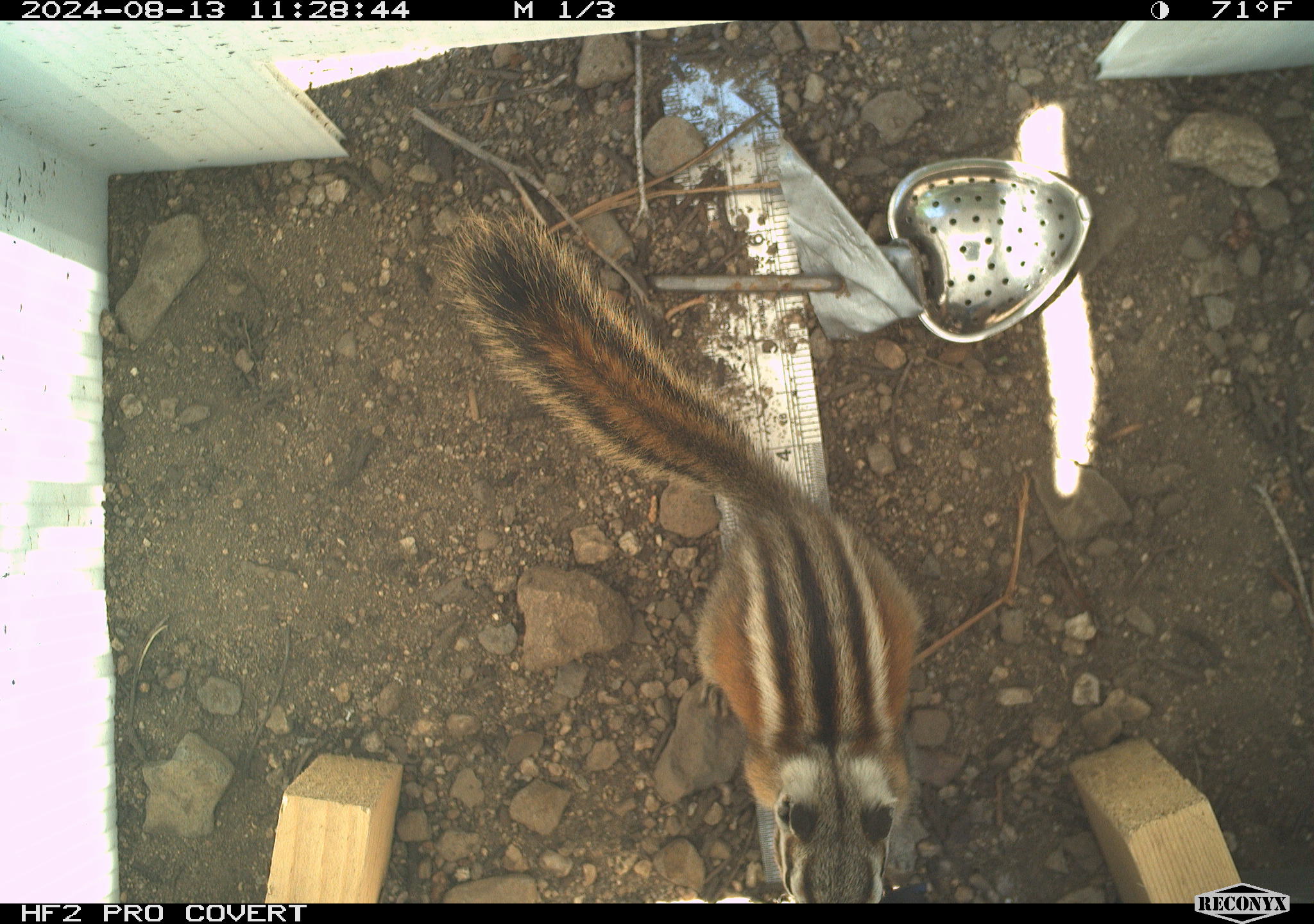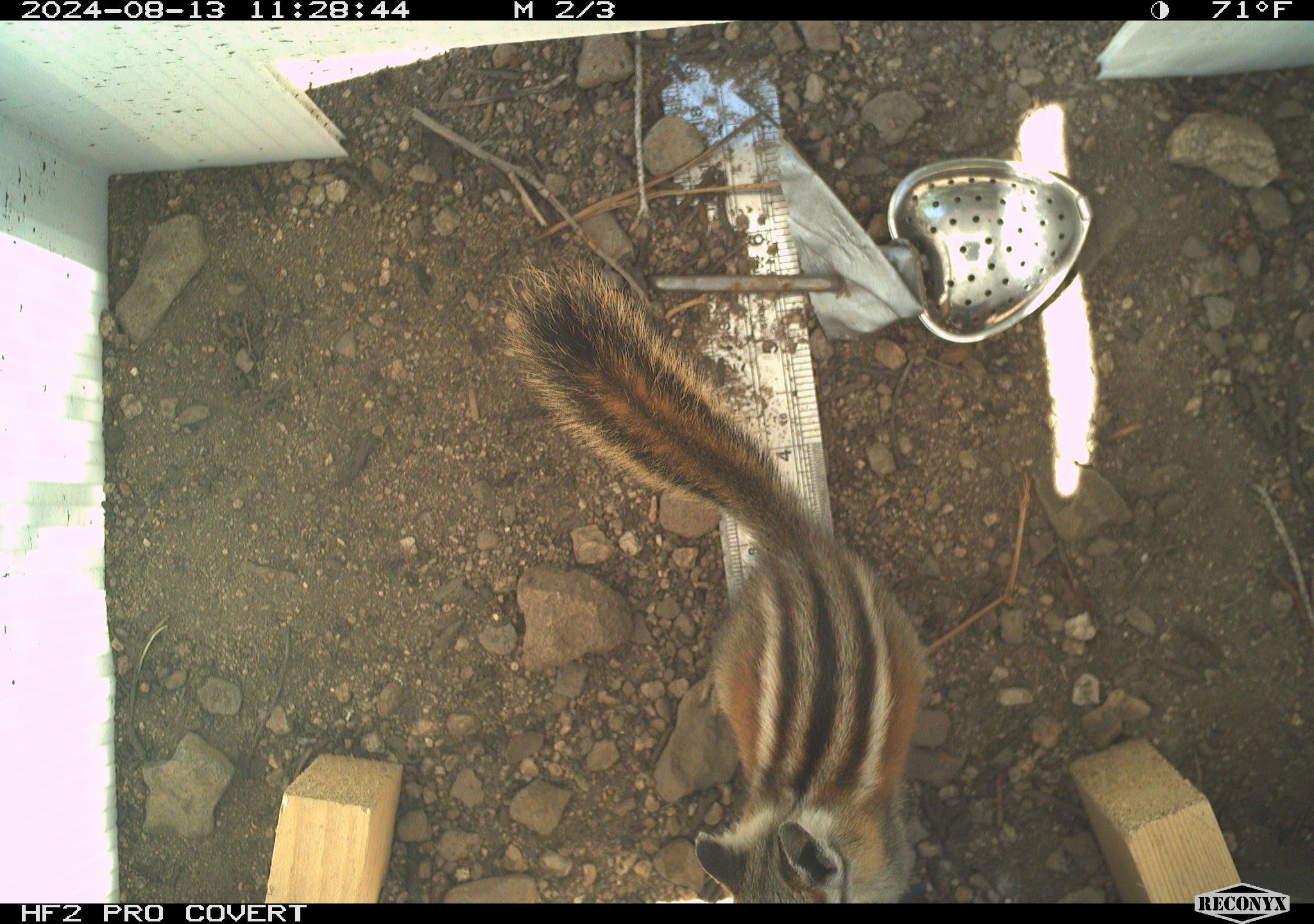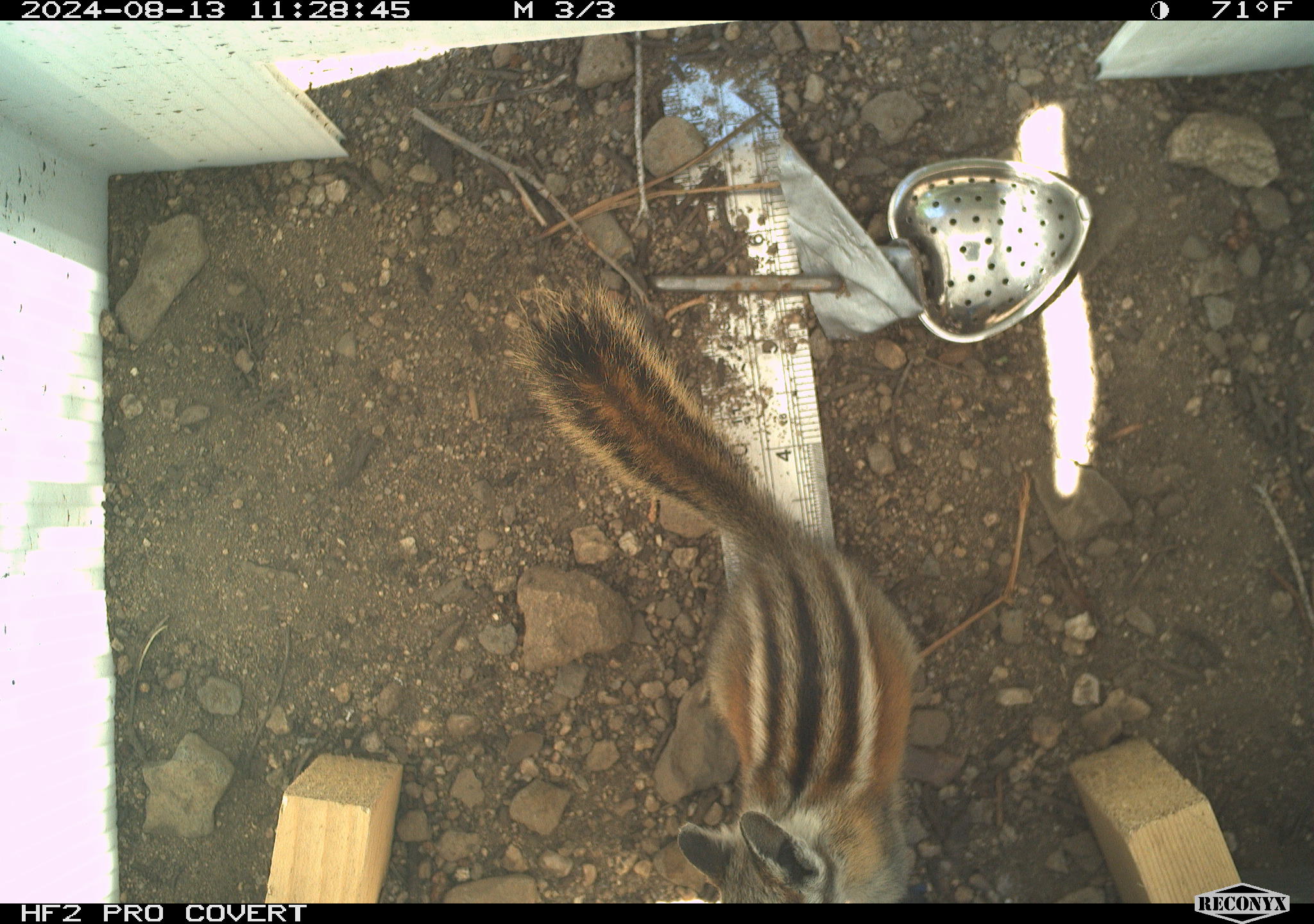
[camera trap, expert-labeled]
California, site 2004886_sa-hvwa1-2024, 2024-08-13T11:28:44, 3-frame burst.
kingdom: Animalia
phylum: Chordata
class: Mammalia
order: Rodentia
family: Sciuridae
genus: Neotamias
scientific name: Neotamias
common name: western chipmunks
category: neotamias species